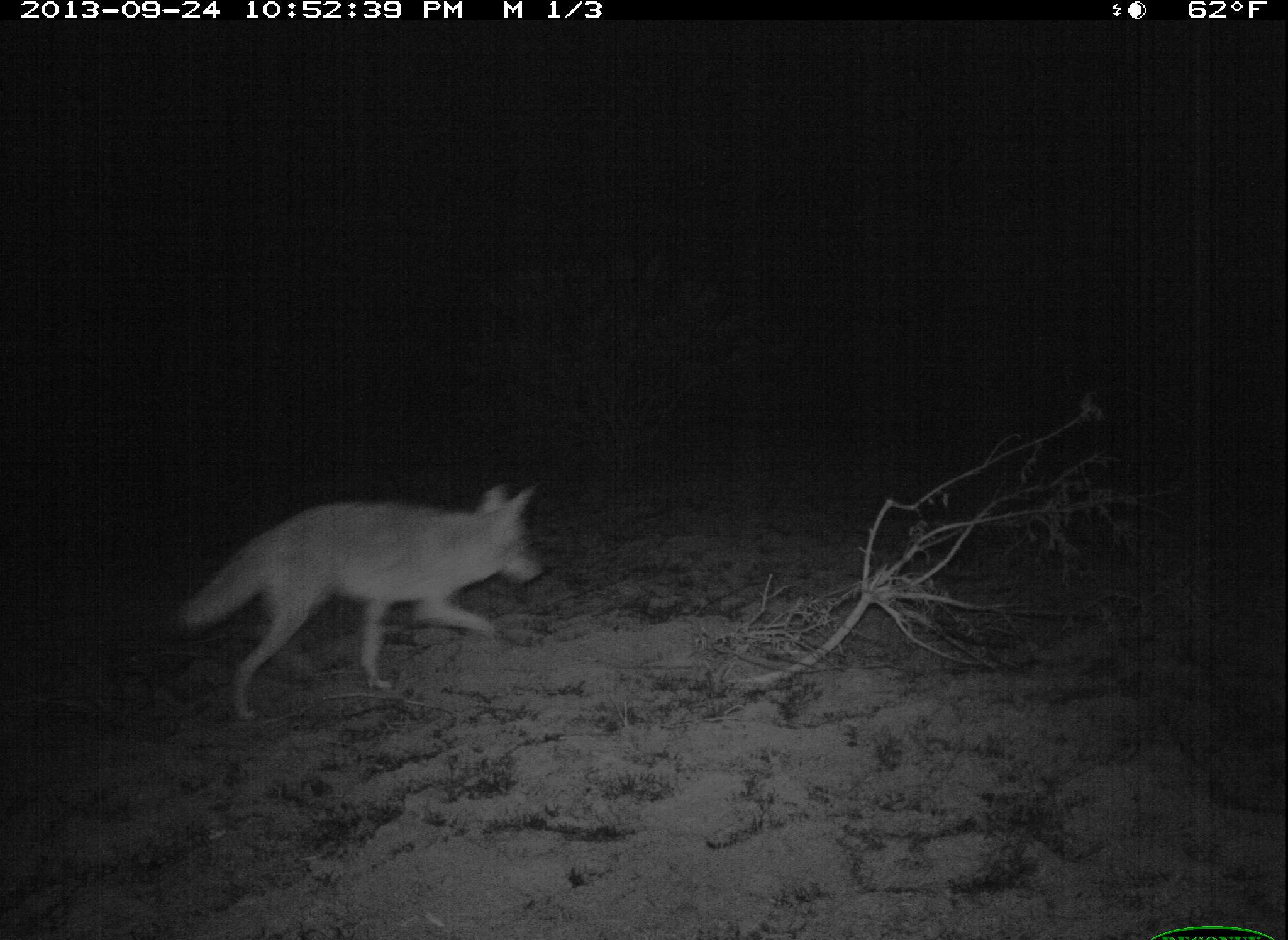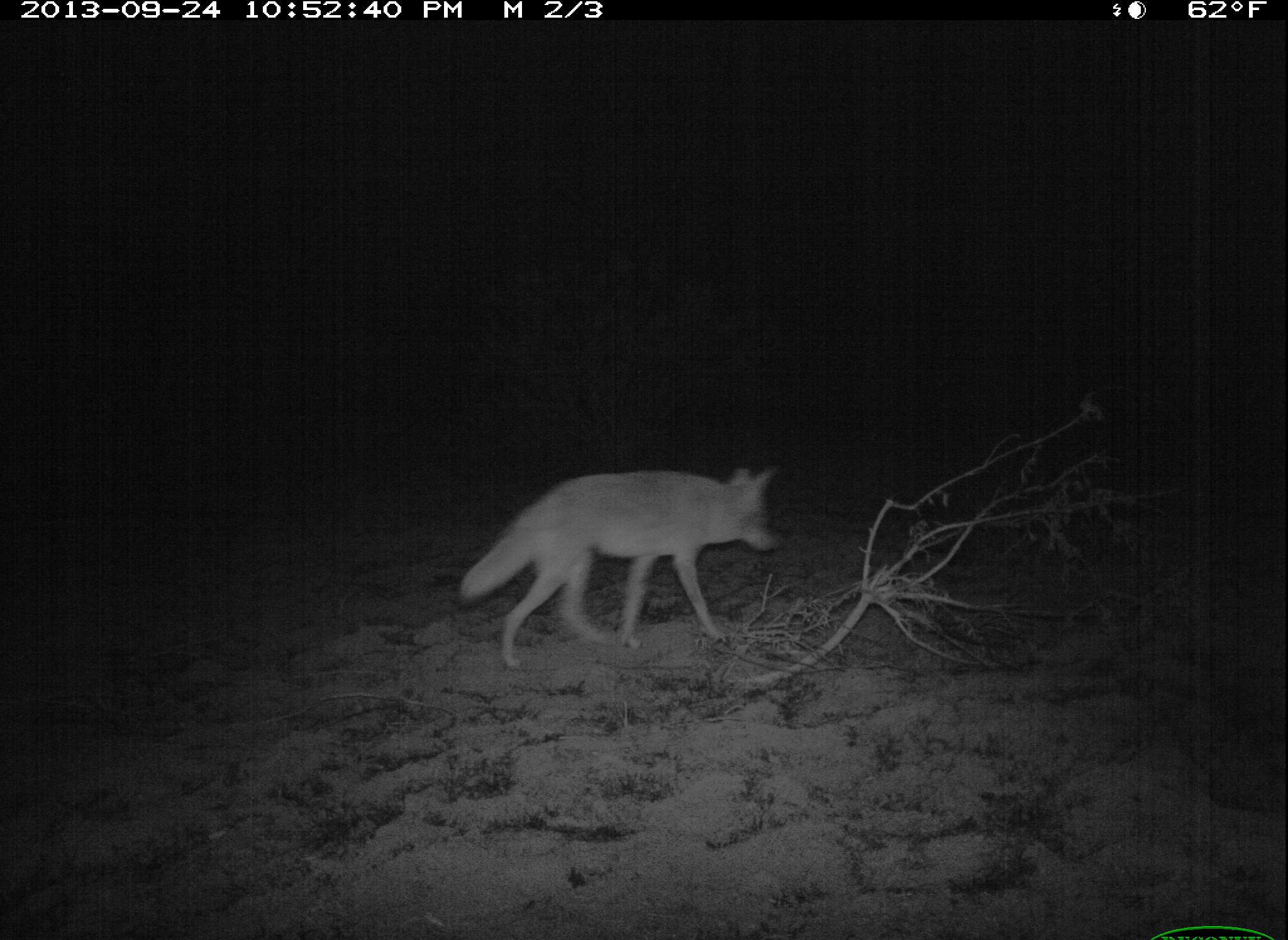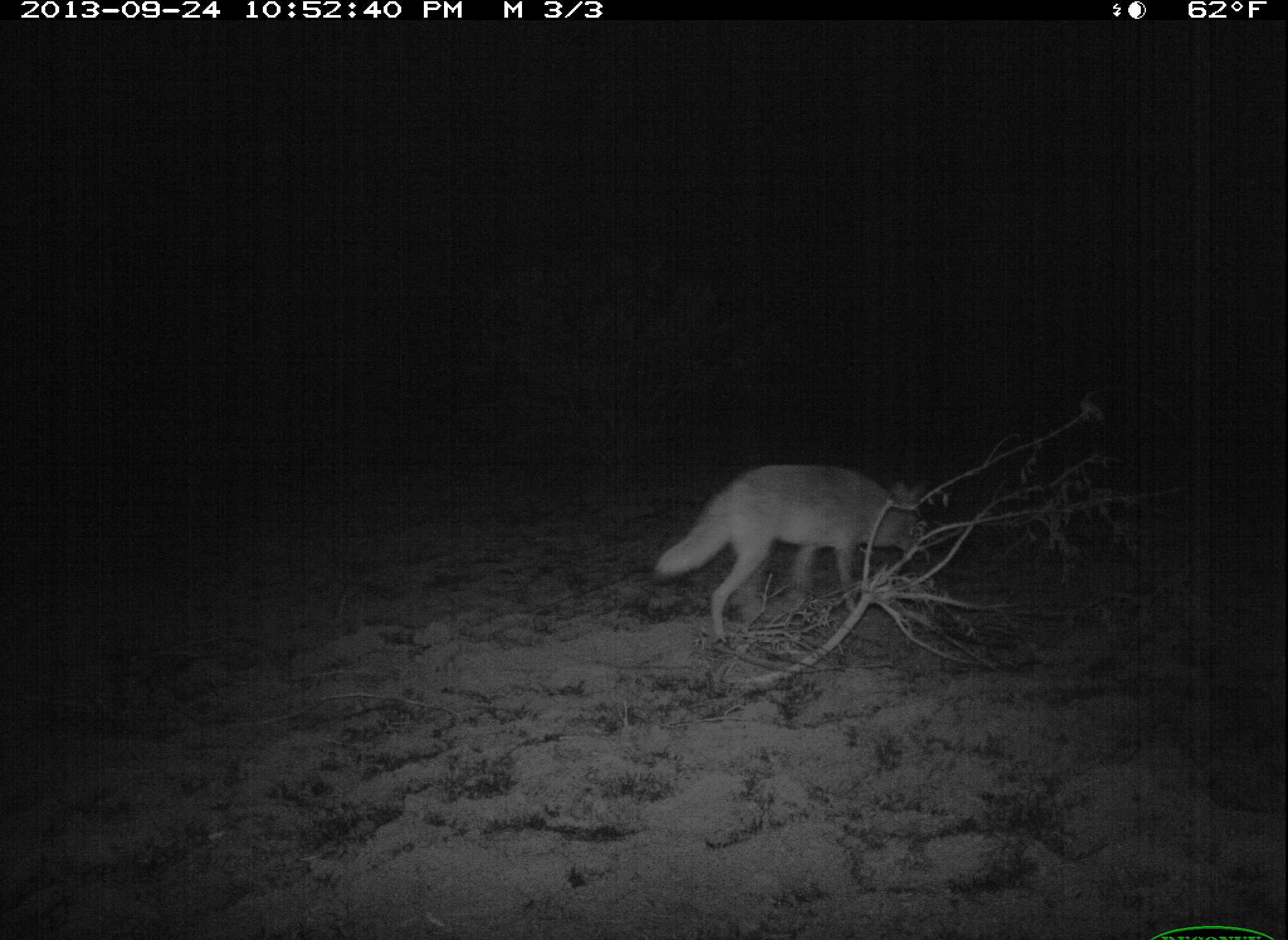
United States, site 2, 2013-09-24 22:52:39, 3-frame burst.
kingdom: Animalia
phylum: Chordata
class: Mammalia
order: Carnivora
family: Canidae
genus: Canis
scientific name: Canis latrans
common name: coyote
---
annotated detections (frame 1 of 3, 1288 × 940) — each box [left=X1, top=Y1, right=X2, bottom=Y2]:
coyote: [left=178, top=481, right=549, bottom=724]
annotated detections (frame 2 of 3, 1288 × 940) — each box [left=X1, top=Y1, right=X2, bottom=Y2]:
coyote: [left=454, top=459, right=787, bottom=673]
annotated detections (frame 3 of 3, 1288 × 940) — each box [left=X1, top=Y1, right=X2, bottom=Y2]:
coyote: [left=649, top=460, right=930, bottom=645]